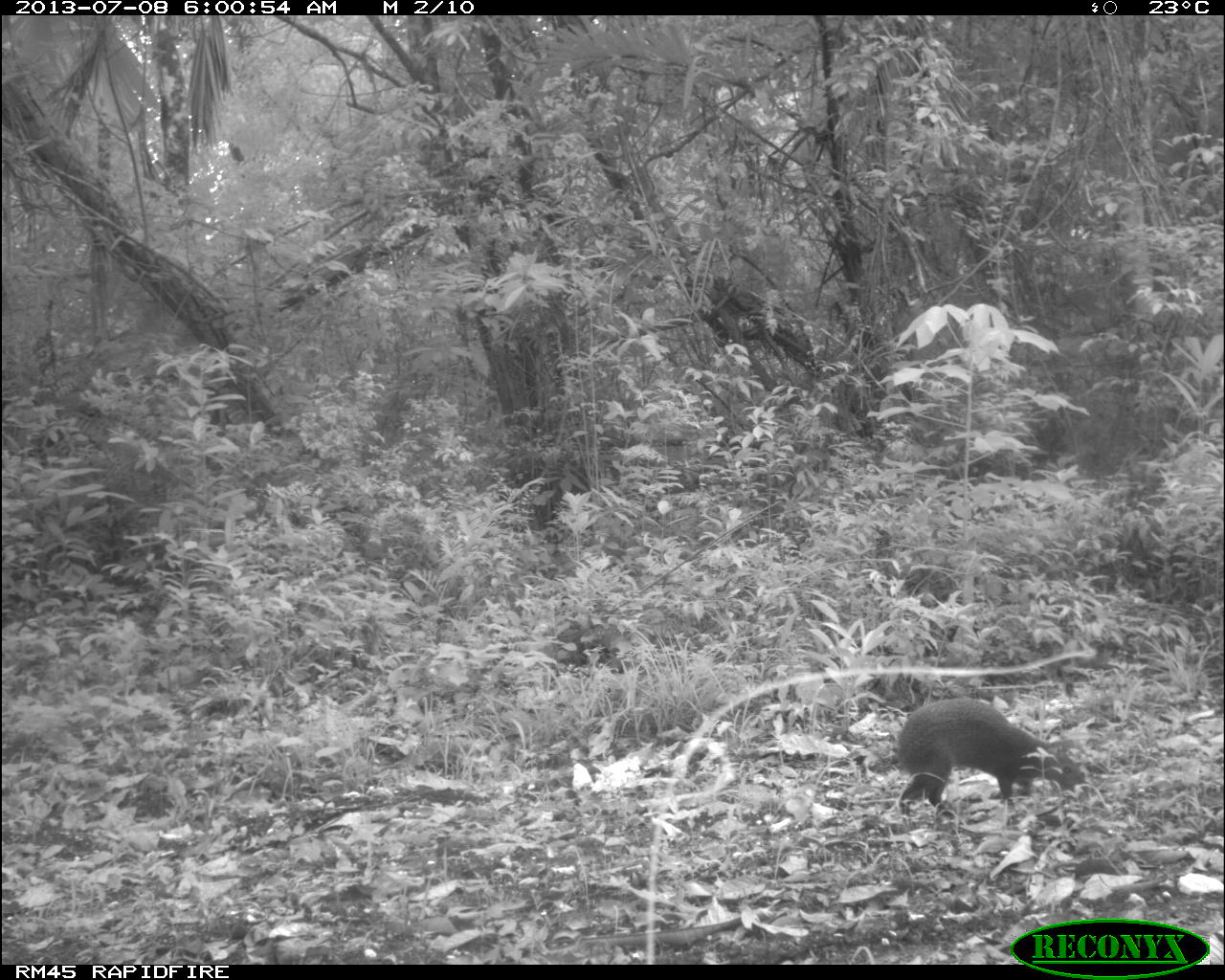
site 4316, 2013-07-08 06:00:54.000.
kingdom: Animalia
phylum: Chordata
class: Mammalia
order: Rodentia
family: Dasyproctidae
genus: Dasyprocta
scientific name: Dasyprocta punctata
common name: central american agouti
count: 1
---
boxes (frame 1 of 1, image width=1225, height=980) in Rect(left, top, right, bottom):
dasyprocta punctata: Rect(894, 697, 1086, 820)